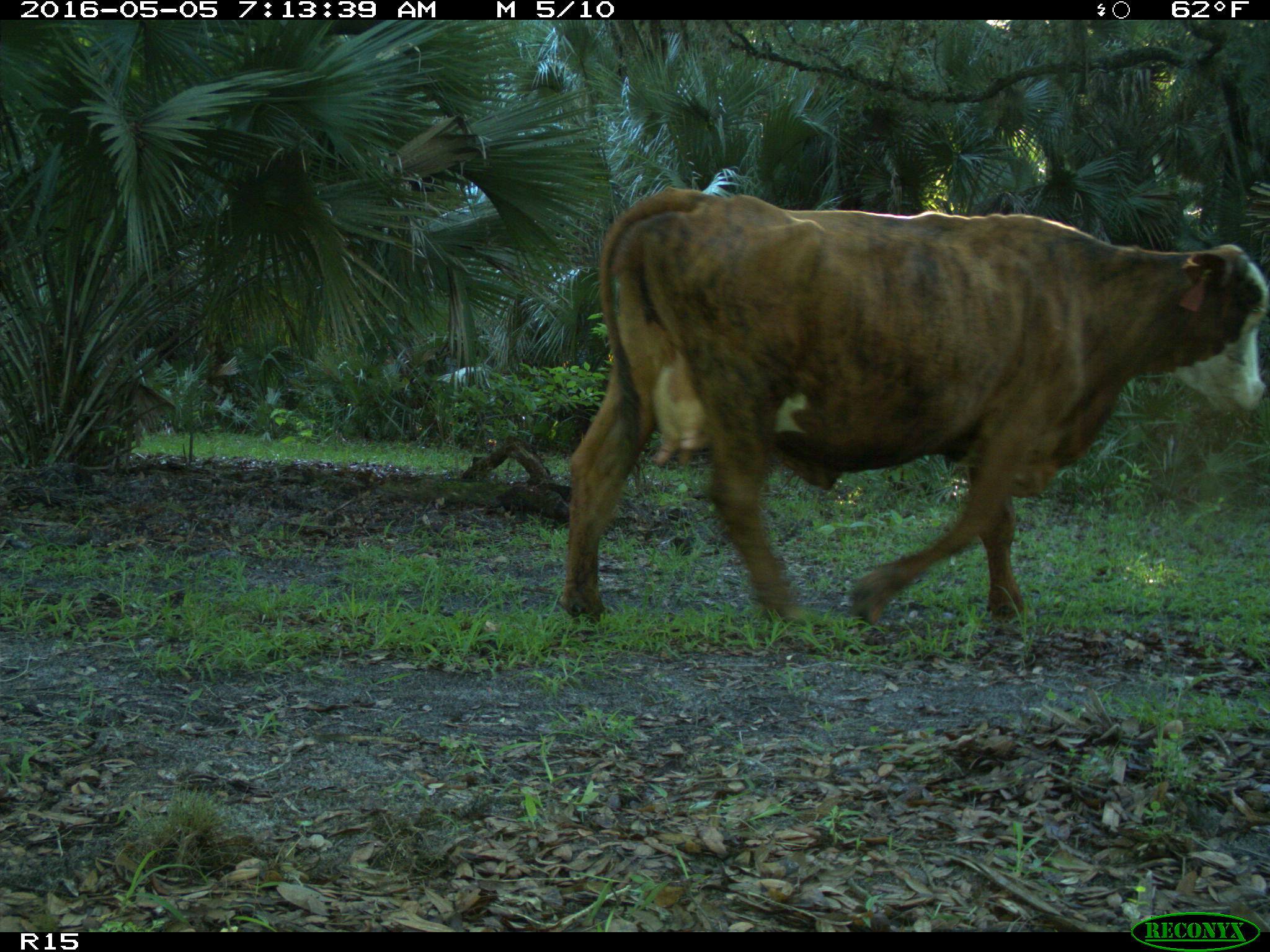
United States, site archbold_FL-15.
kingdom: Animalia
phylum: Chordata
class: Mammalia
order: Artiodactyla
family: Bovidae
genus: Bos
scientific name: Bos taurus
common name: domestic cow